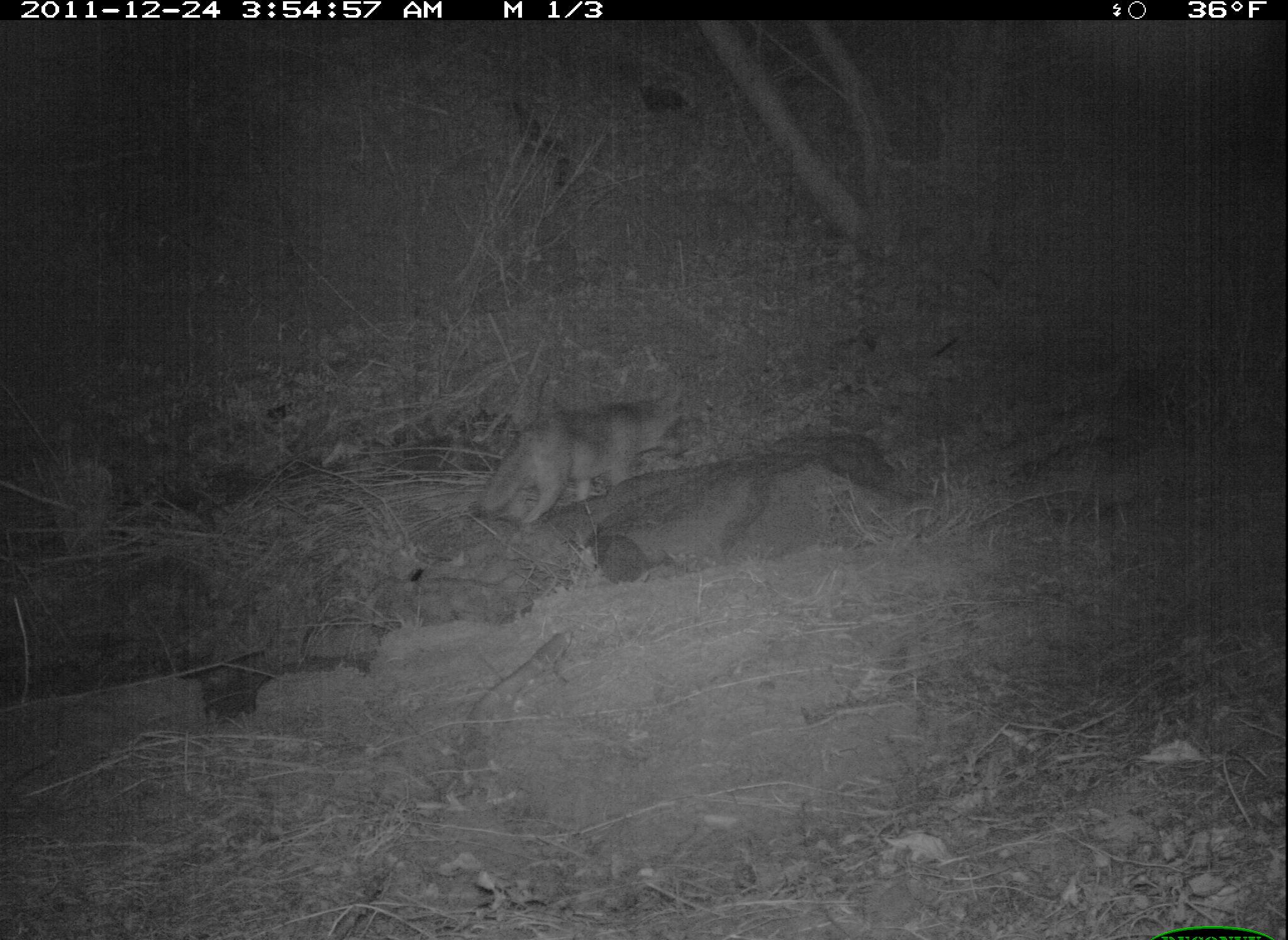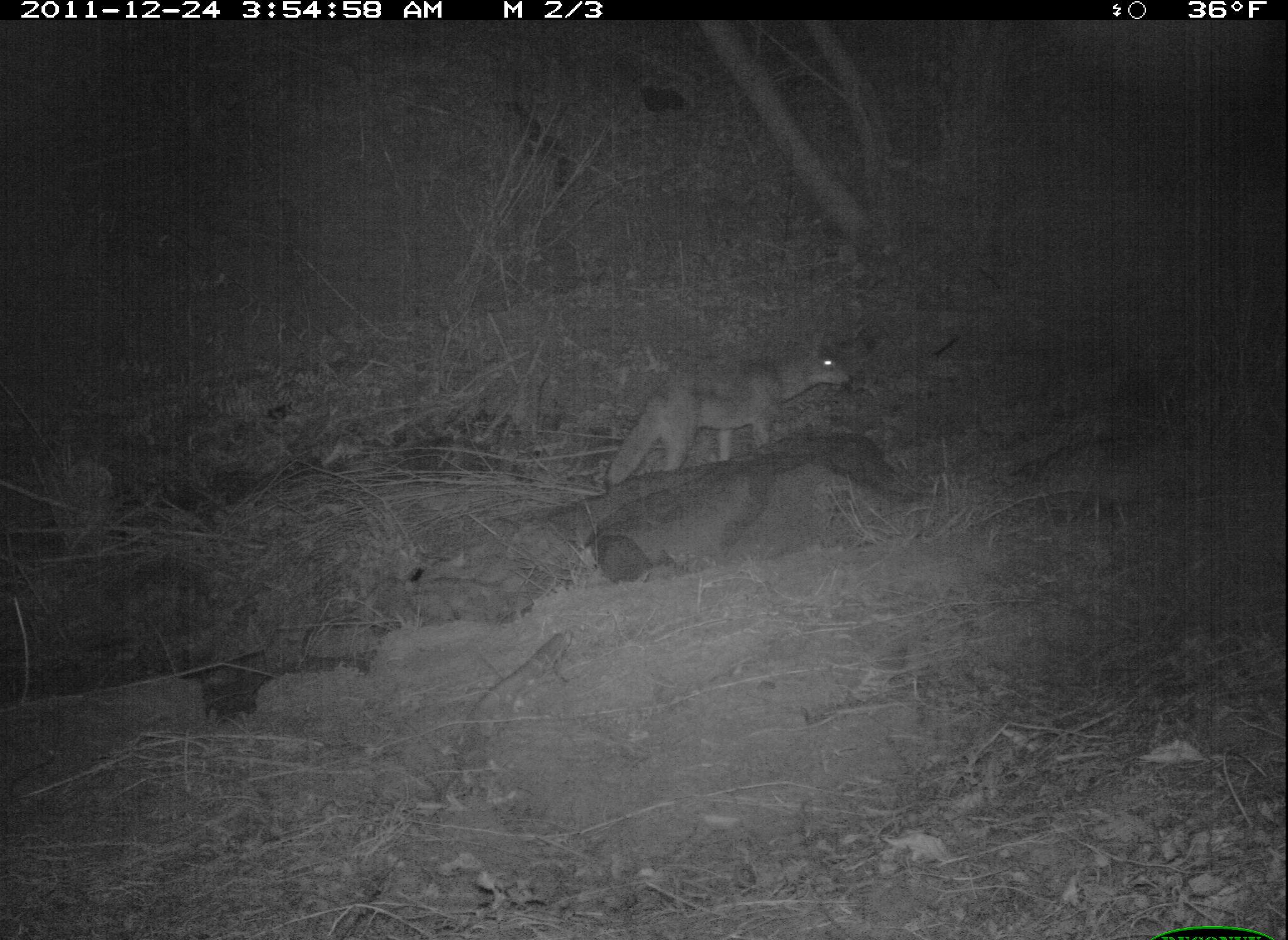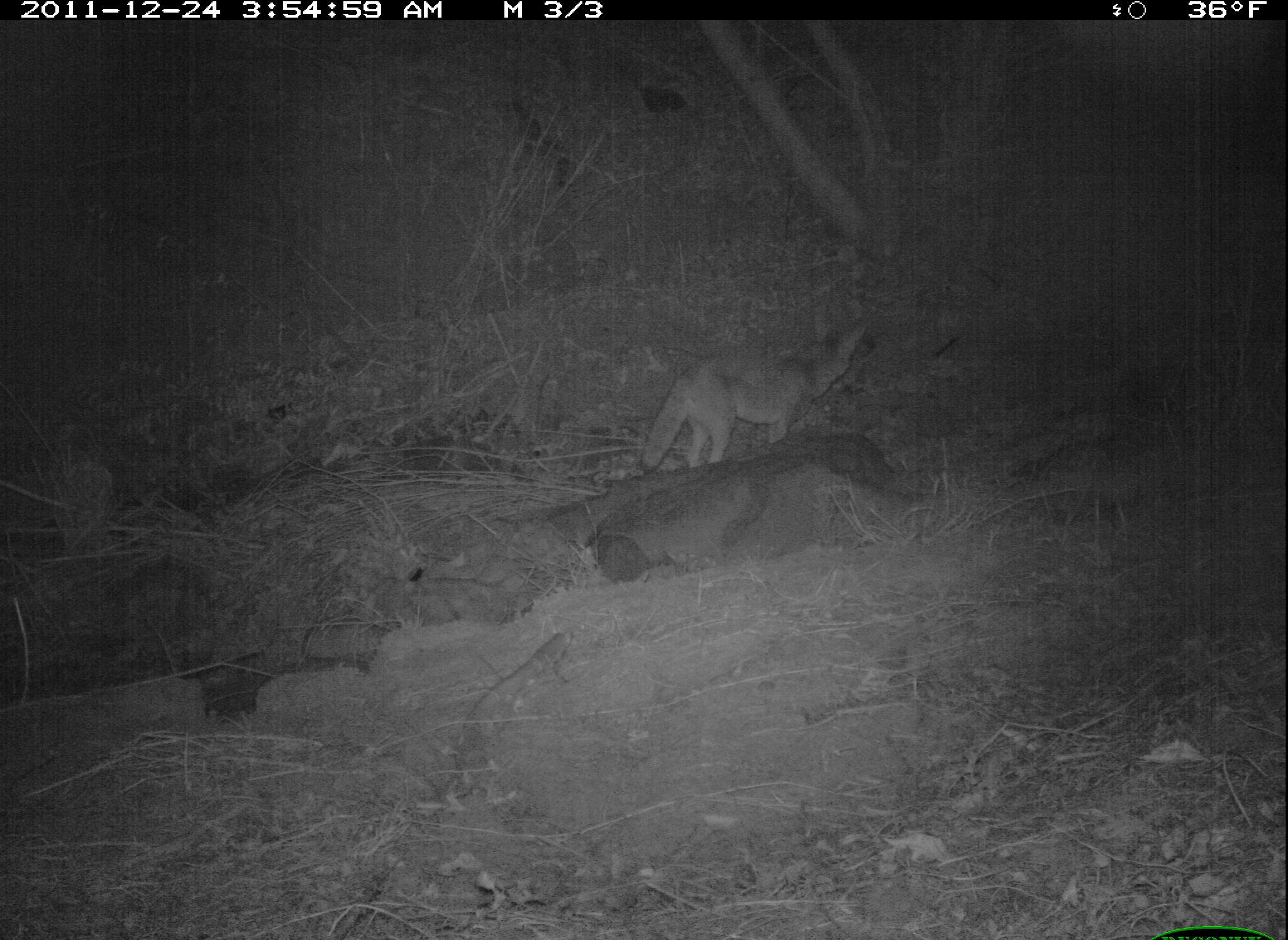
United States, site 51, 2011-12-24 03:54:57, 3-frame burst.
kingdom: Animalia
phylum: Chordata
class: Mammalia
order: Carnivora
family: Canidae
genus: Canis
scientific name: Canis latrans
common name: coyote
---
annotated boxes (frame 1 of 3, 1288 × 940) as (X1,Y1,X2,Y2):
coyote: (478,387,697,528)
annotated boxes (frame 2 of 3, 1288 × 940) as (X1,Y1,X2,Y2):
coyote: (604,324,861,493)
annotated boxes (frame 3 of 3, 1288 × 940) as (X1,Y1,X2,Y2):
coyote: (638,303,884,486)